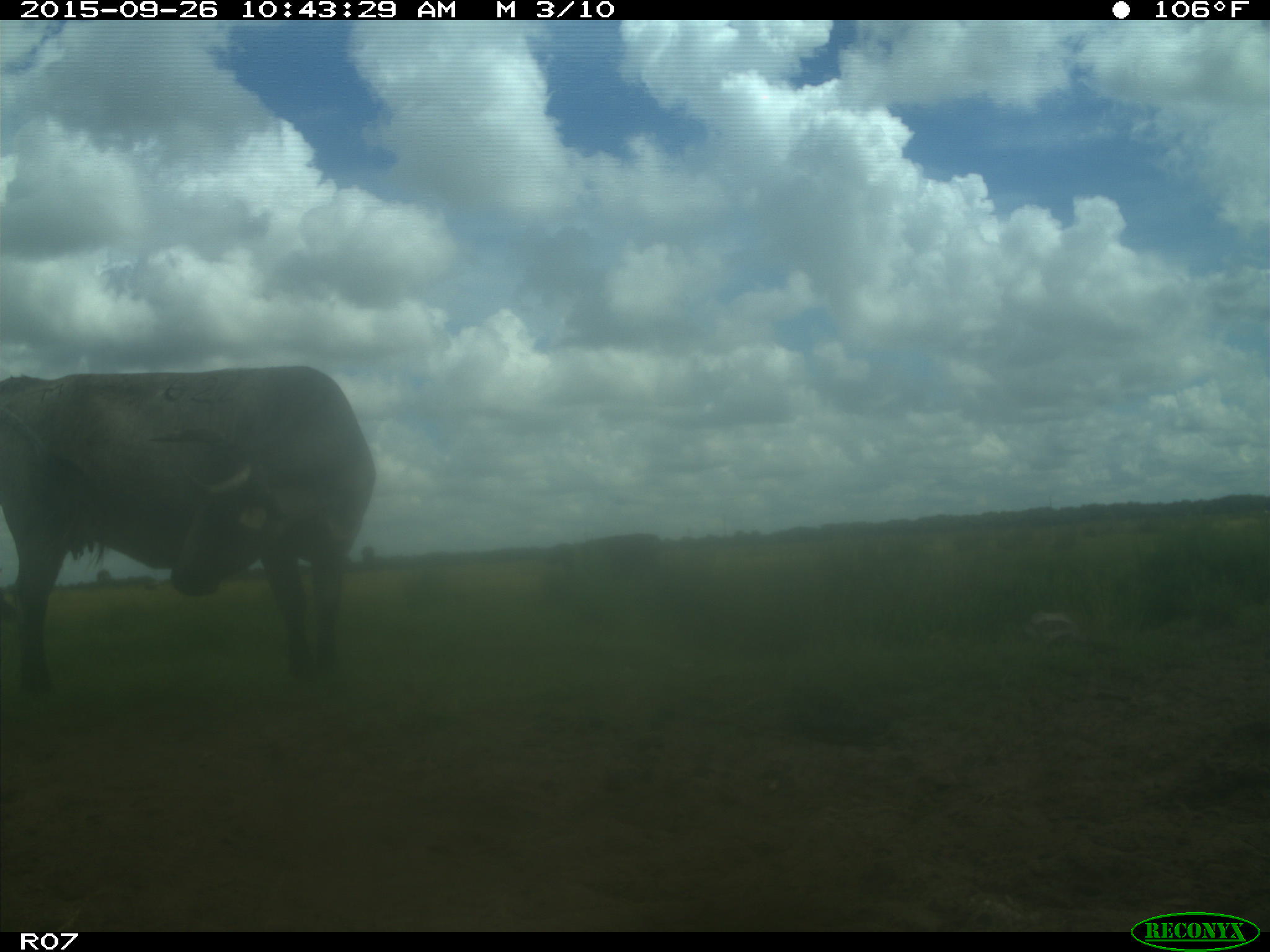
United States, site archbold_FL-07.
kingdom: Animalia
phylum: Chordata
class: Mammalia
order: Artiodactyla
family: Bovidae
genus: Bos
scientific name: Bos taurus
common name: domestic cow